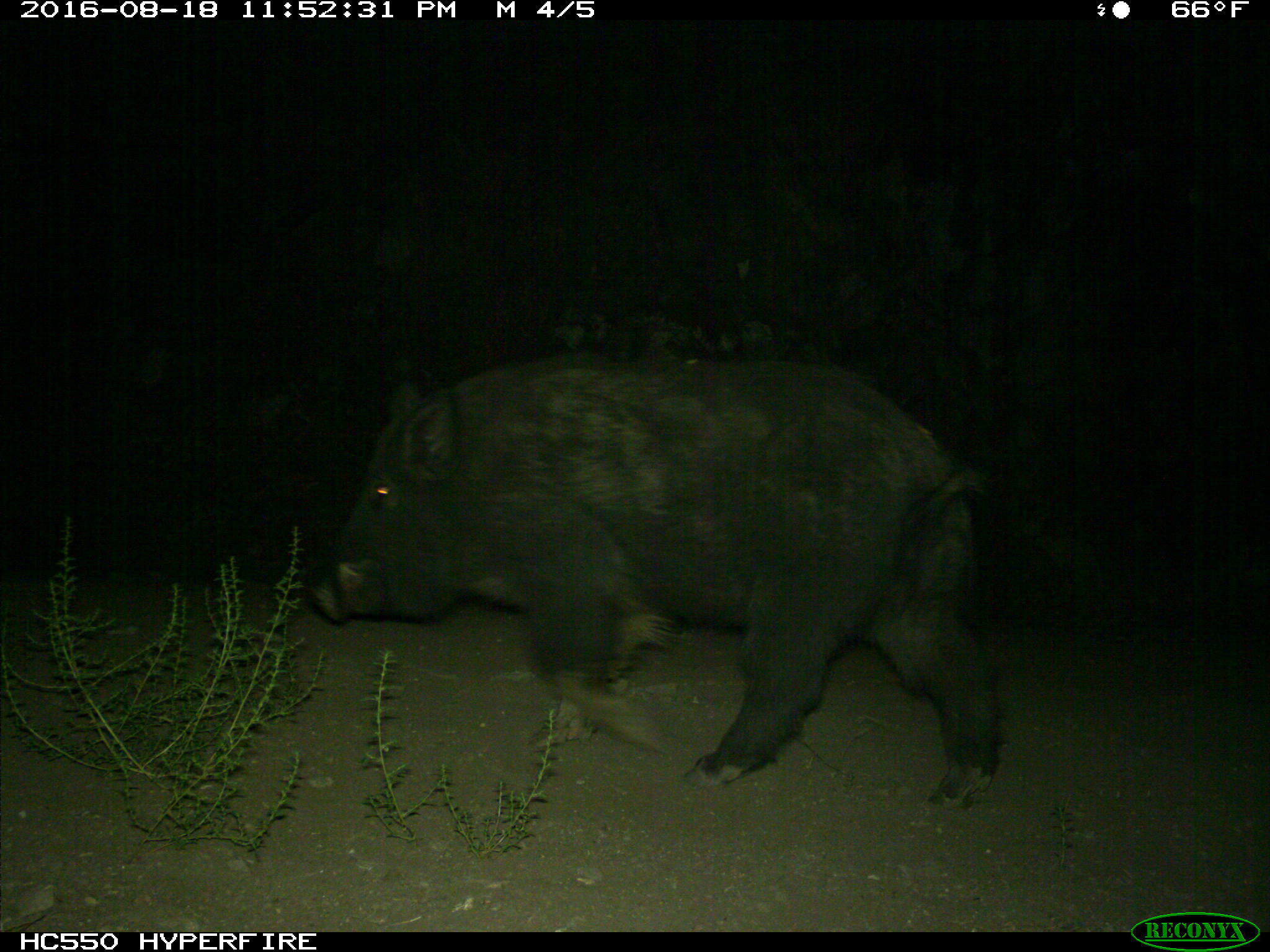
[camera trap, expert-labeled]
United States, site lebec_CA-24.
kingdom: Animalia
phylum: Chordata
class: Mammalia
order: Artiodactyla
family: Suidae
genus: Sus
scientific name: Sus scrofa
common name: wild boar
Sus scrofa (wild boar).